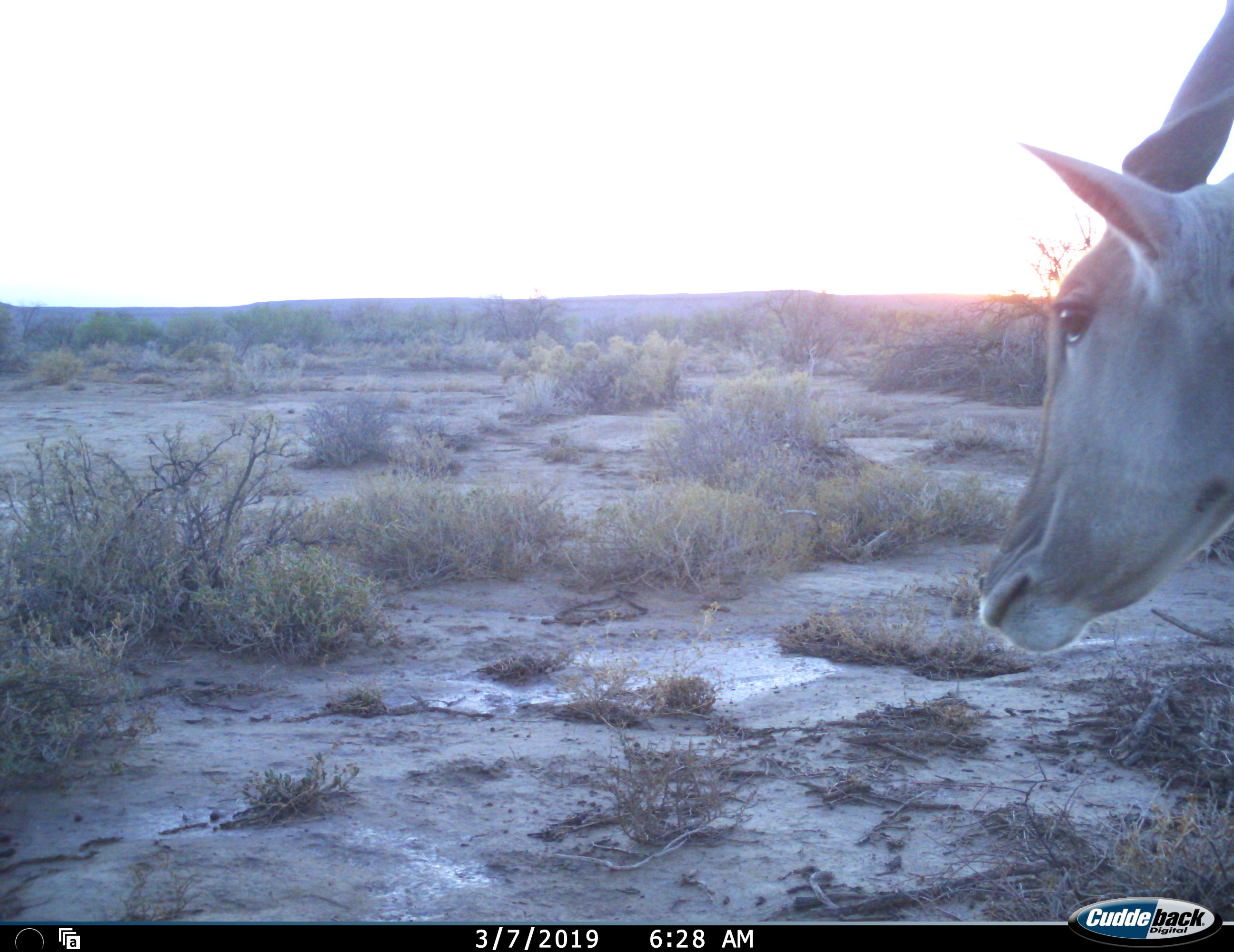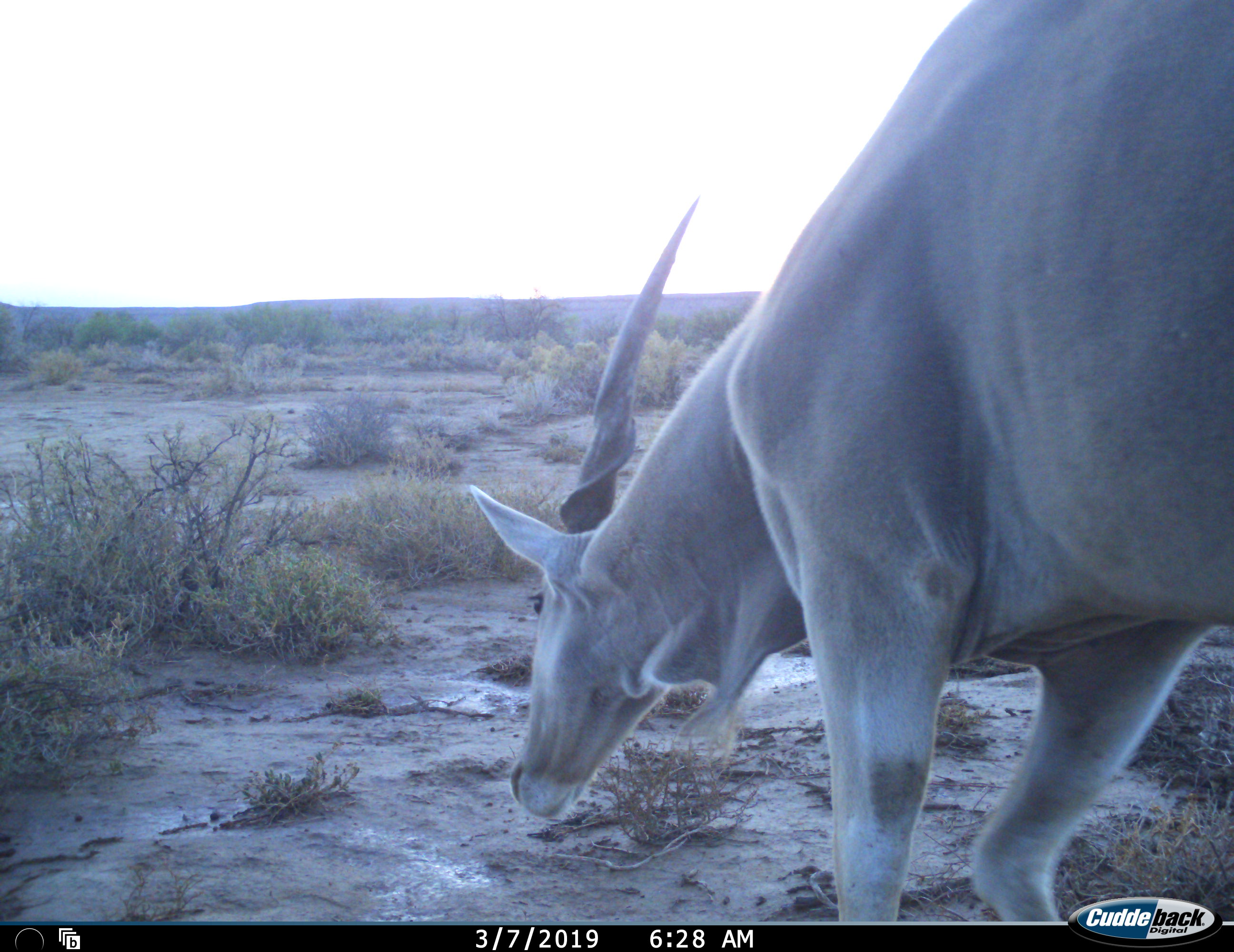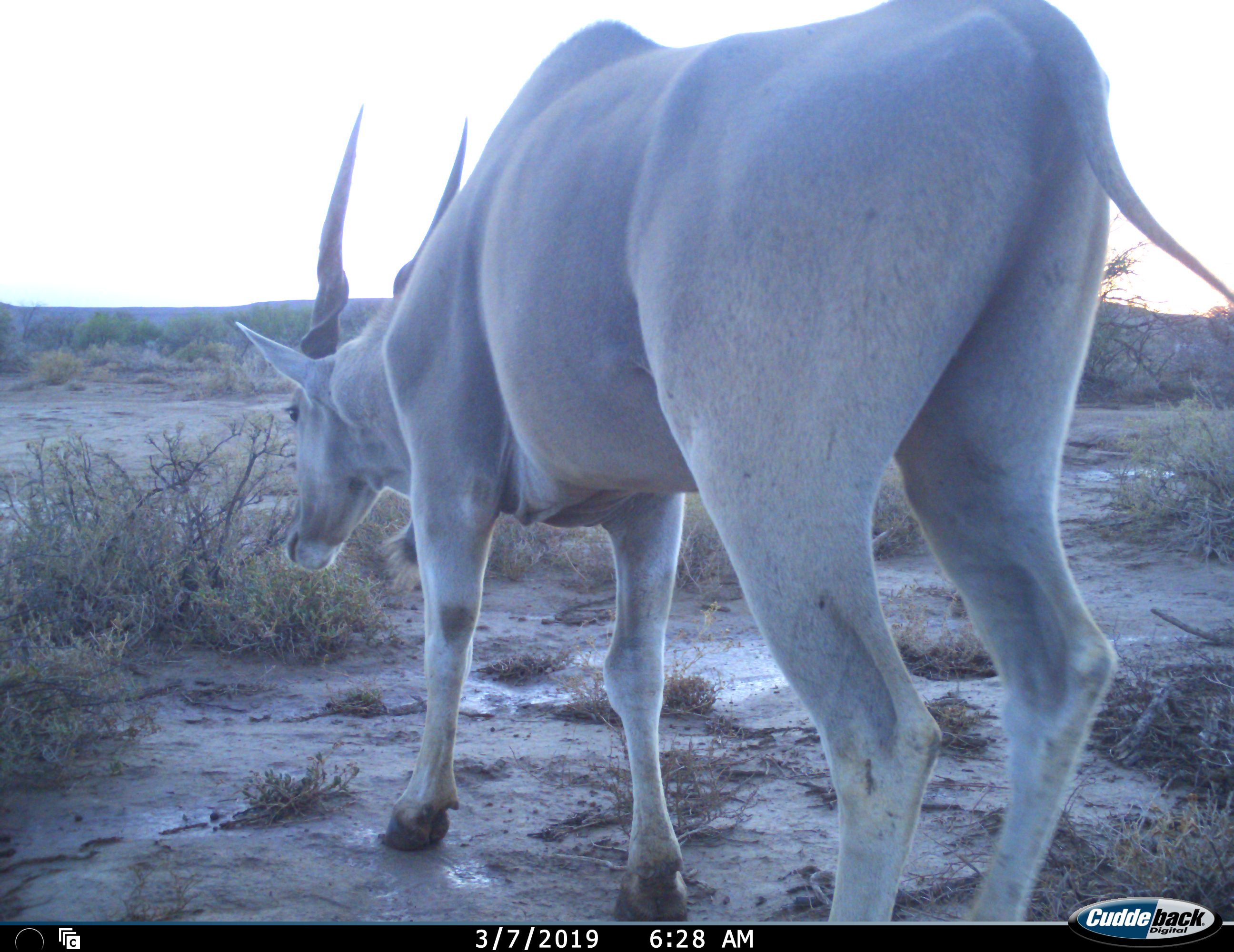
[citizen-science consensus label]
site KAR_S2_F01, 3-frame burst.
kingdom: Animalia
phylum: Chordata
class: Mammalia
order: Artiodactyla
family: Bovidae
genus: Tragelaphus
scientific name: Tragelaphus oryx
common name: eland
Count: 1.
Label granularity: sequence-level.